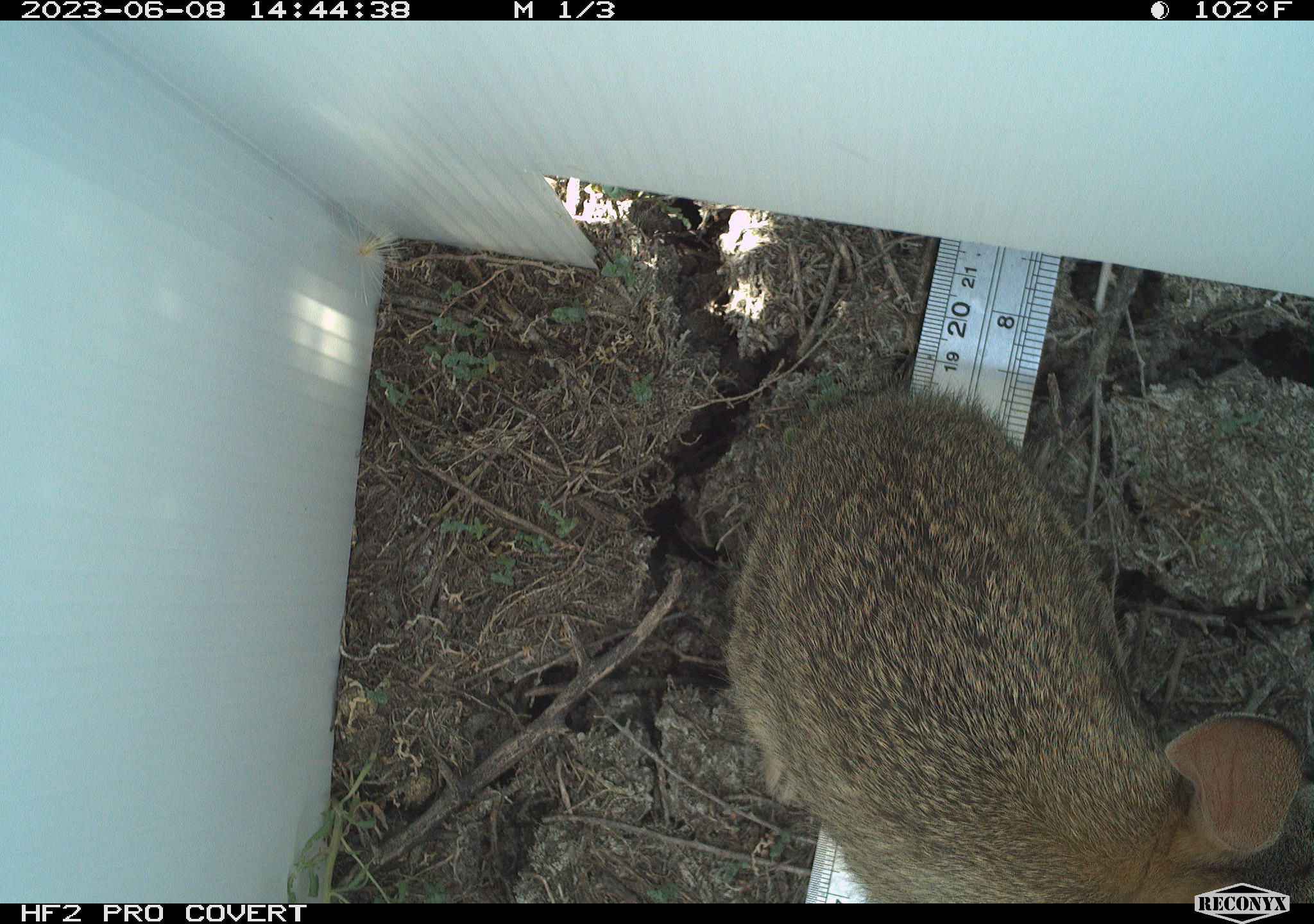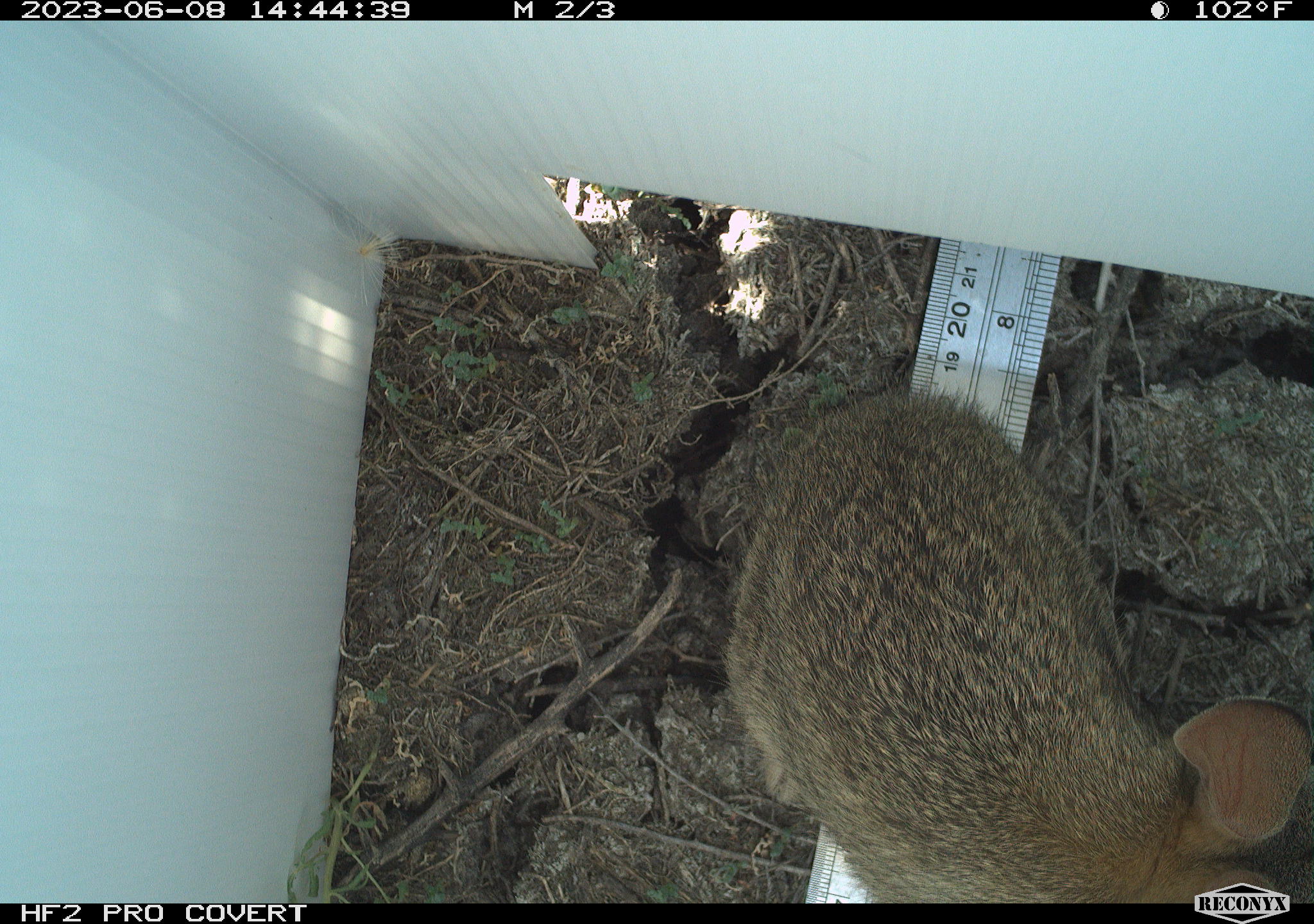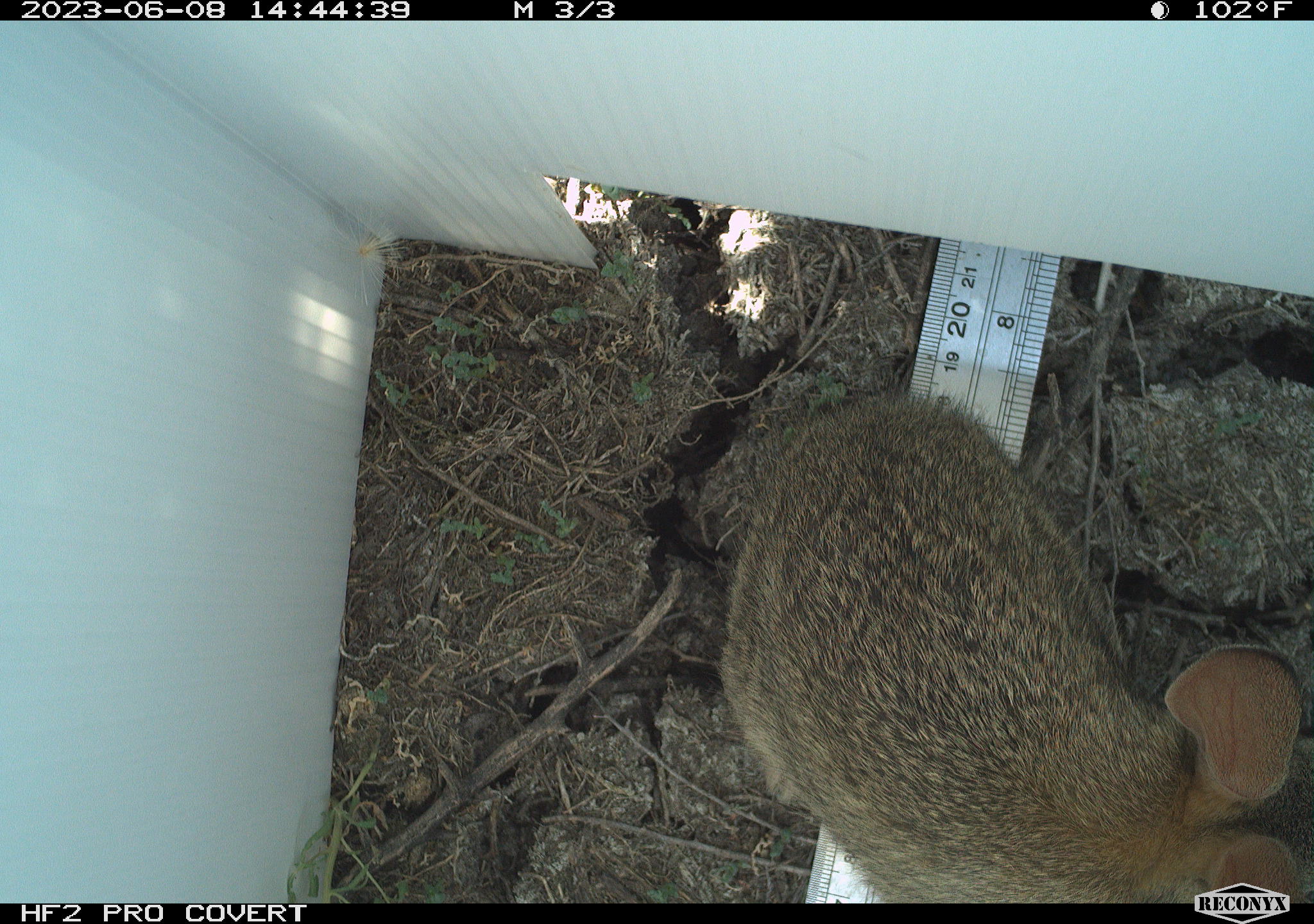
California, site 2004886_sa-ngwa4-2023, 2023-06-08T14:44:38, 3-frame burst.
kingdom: Animalia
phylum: Chordata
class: Mammalia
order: Lagomorpha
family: Leporidae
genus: Sylvilagus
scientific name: Sylvilagus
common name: cottontail rabbits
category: sylvilagus species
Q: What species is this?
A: Sylvilagus species (cottontail rabbits) (Sylvilagus).